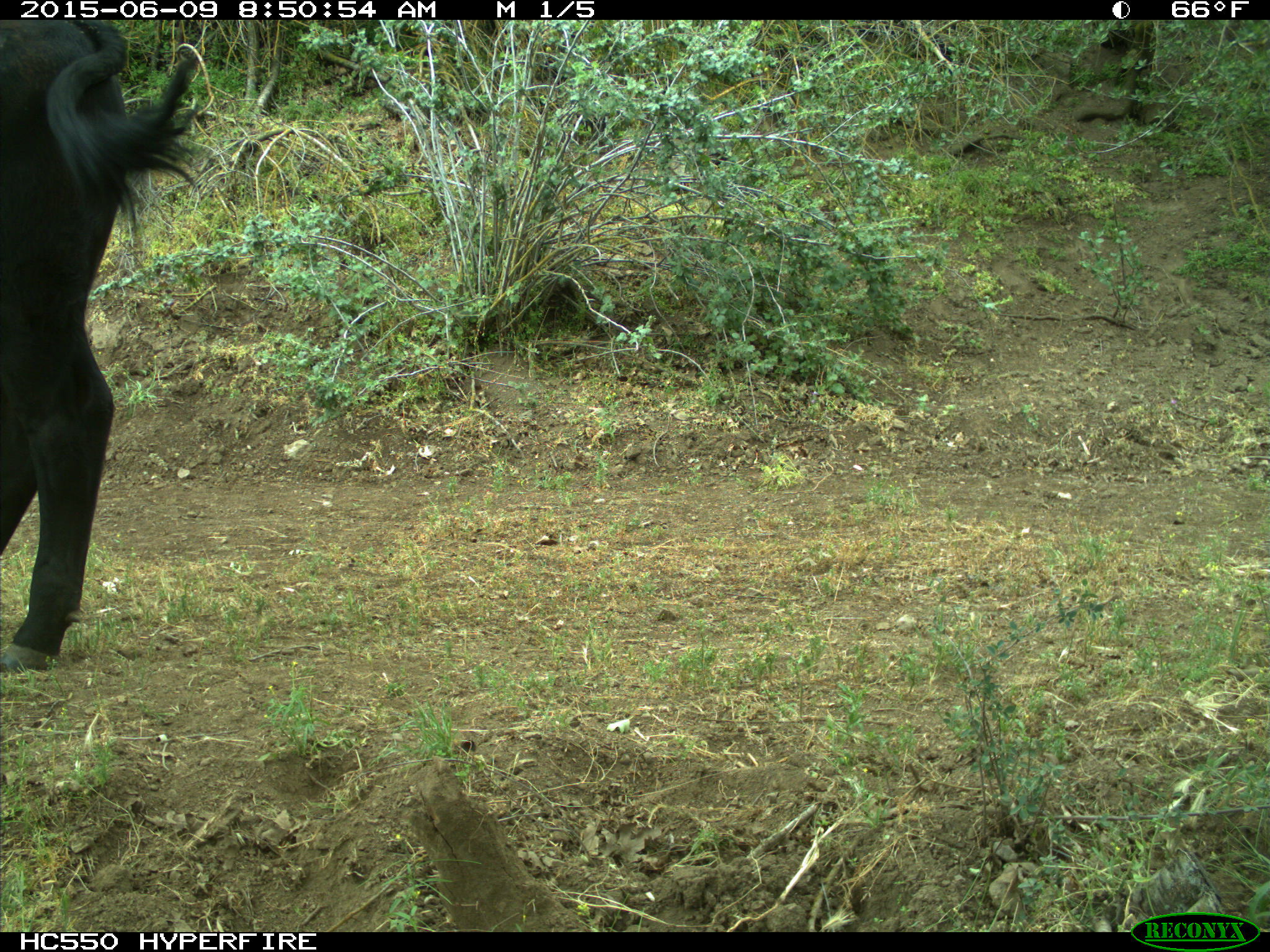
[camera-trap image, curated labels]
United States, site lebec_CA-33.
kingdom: Animalia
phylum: Chordata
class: Mammalia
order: Artiodactyla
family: Bovidae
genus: Bos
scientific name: Bos taurus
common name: domestic cow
Bos taurus (domestic cow).